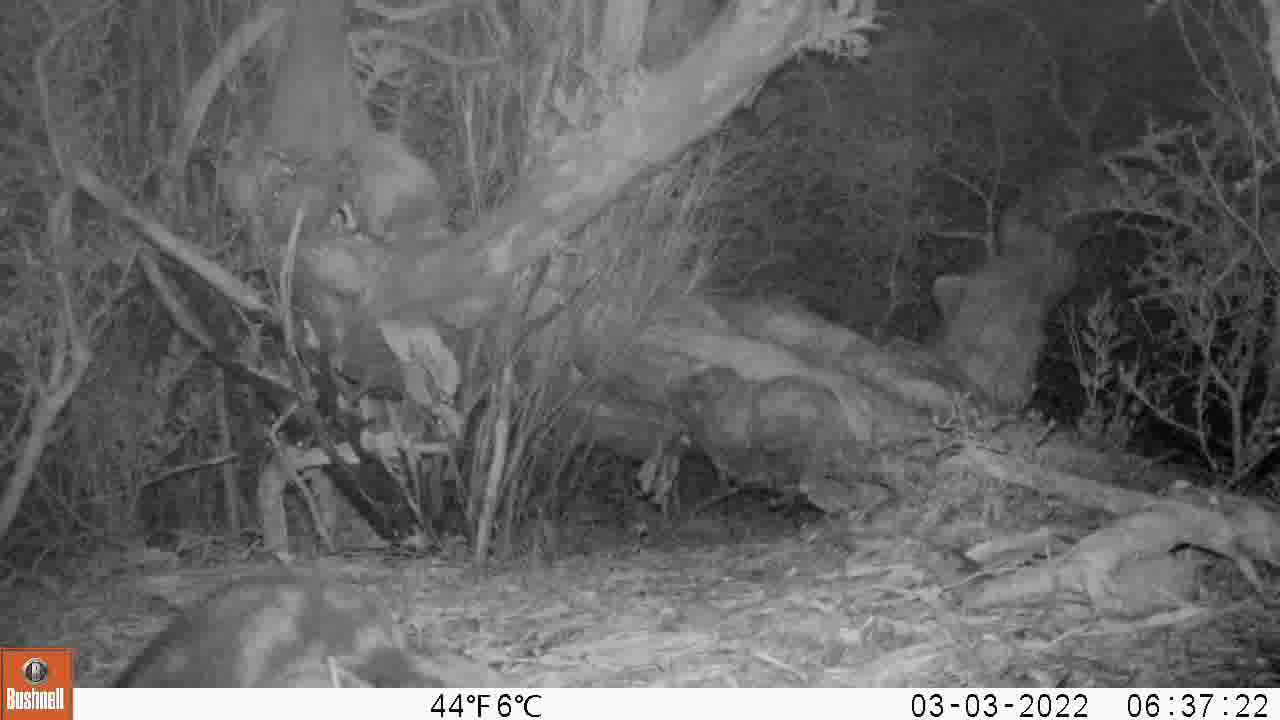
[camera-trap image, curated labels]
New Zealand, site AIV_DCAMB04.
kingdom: Animalia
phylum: Chordata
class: Mammalia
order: Carnivora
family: Felidae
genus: Felis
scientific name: Felis catus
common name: domestic cat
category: cat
Cat (domestic cat) (Felis catus).